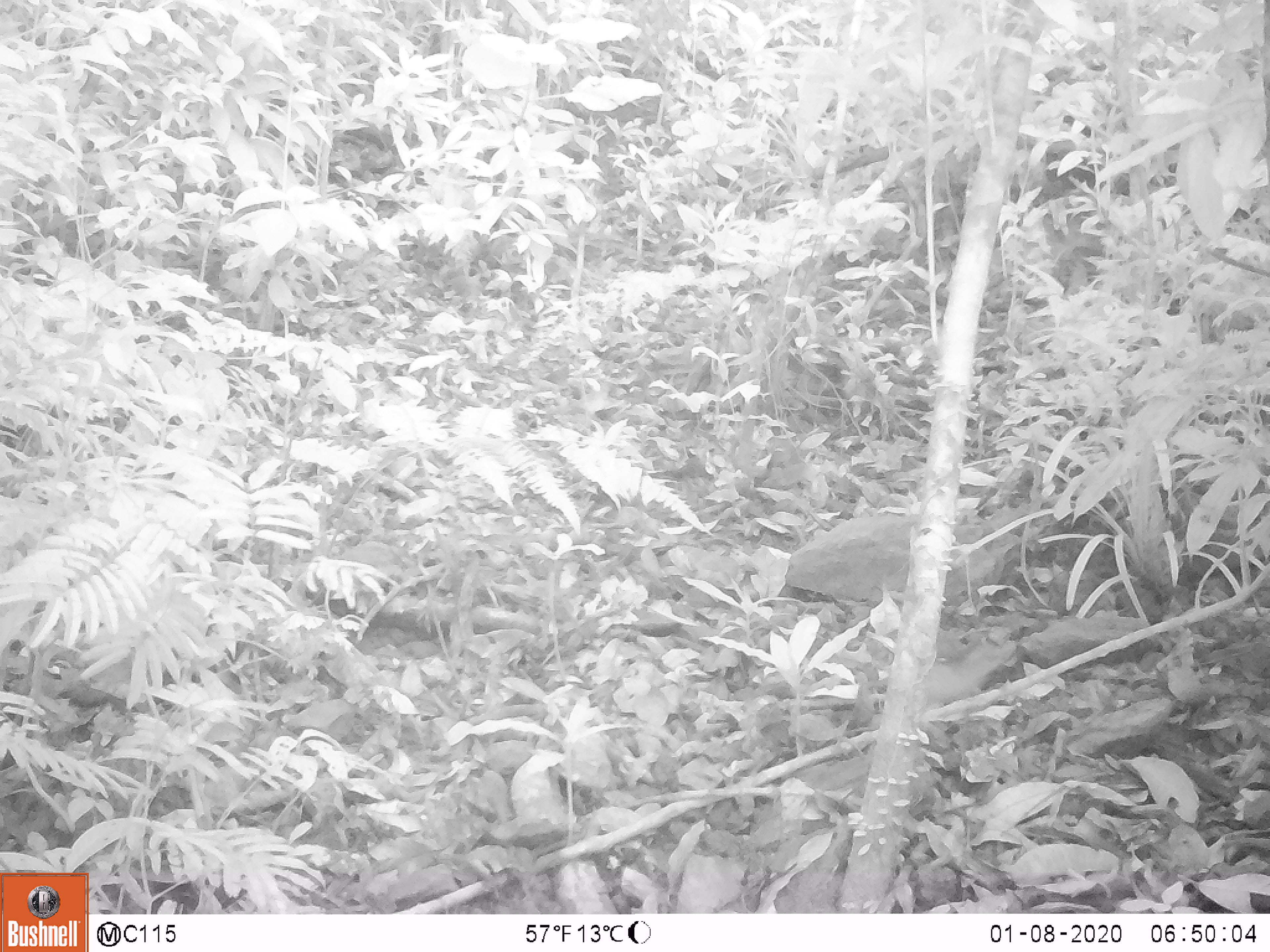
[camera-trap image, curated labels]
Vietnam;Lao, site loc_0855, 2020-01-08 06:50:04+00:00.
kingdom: Animalia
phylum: Chordata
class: Aves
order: Passeriformes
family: Pittidae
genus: Pitta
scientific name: Pitta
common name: typical pittas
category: unidentified pitta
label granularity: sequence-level